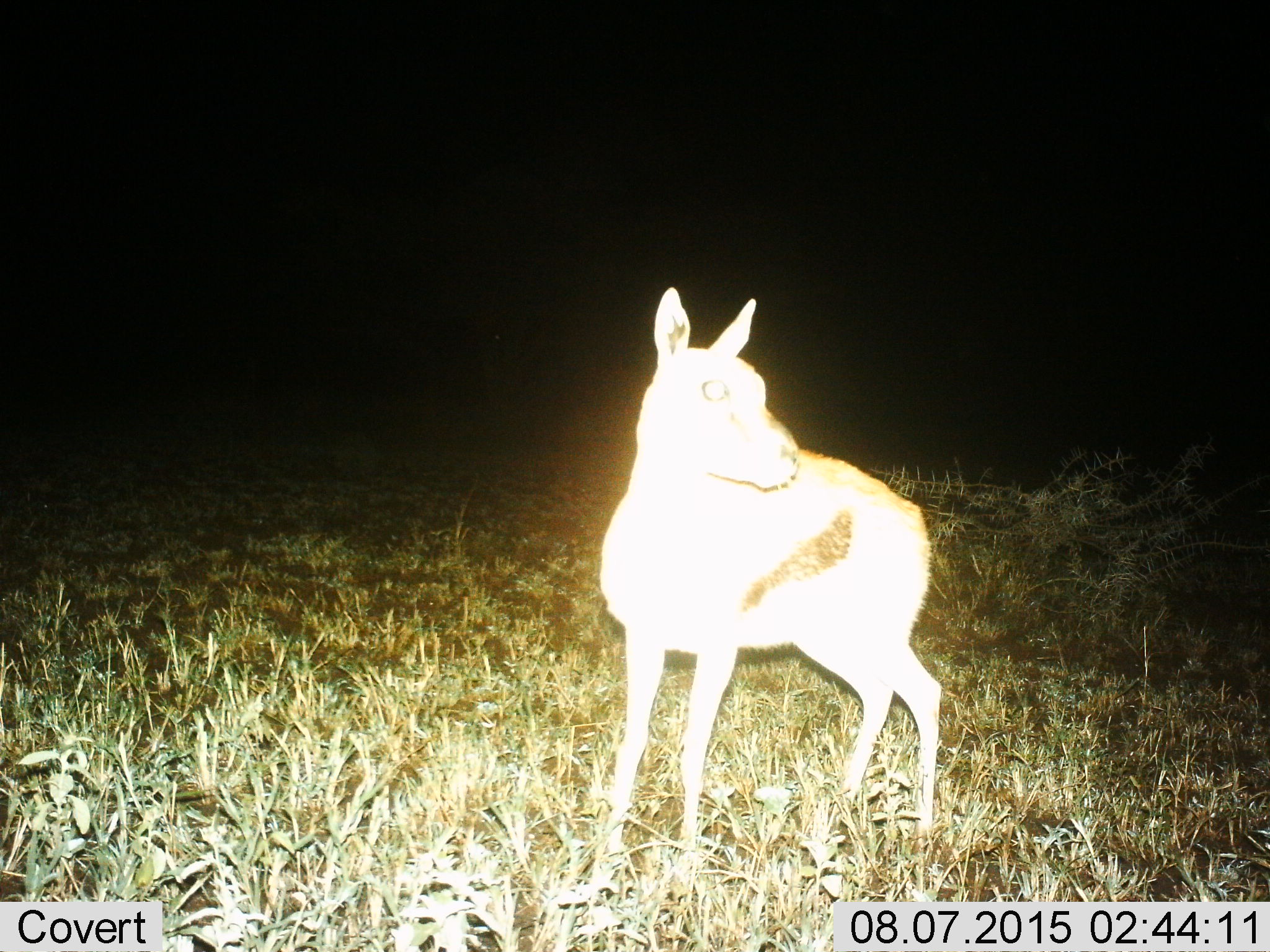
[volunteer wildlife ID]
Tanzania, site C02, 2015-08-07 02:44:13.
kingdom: Animalia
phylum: Chordata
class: Mammalia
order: Artiodactyla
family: Bovidae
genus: Eudorcas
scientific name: Eudorcas thomsonii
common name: thomson's gazelle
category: gazellethomsons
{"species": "gazellethomsons (thomson's gazelle) (Eudorcas thomsonii)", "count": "1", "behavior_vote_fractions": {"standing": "88%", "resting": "6%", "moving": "6%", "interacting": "0%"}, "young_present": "56%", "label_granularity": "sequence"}